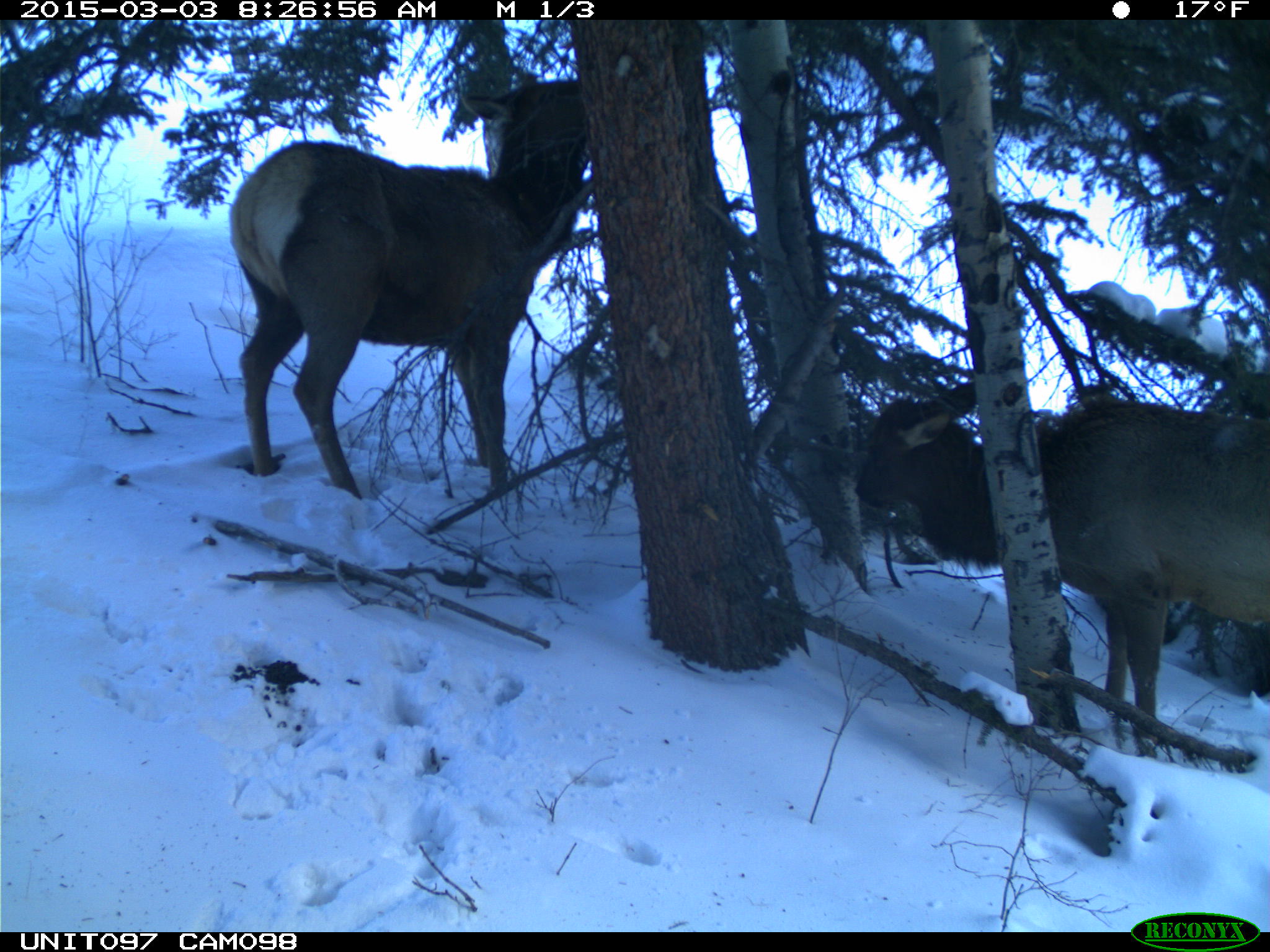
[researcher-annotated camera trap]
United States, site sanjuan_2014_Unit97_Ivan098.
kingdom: Animalia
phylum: Chordata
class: Mammalia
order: Artiodactyla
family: Cervidae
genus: Cervus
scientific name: Cervus elaphus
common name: red deer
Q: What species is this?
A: Cervus elaphus (red deer).